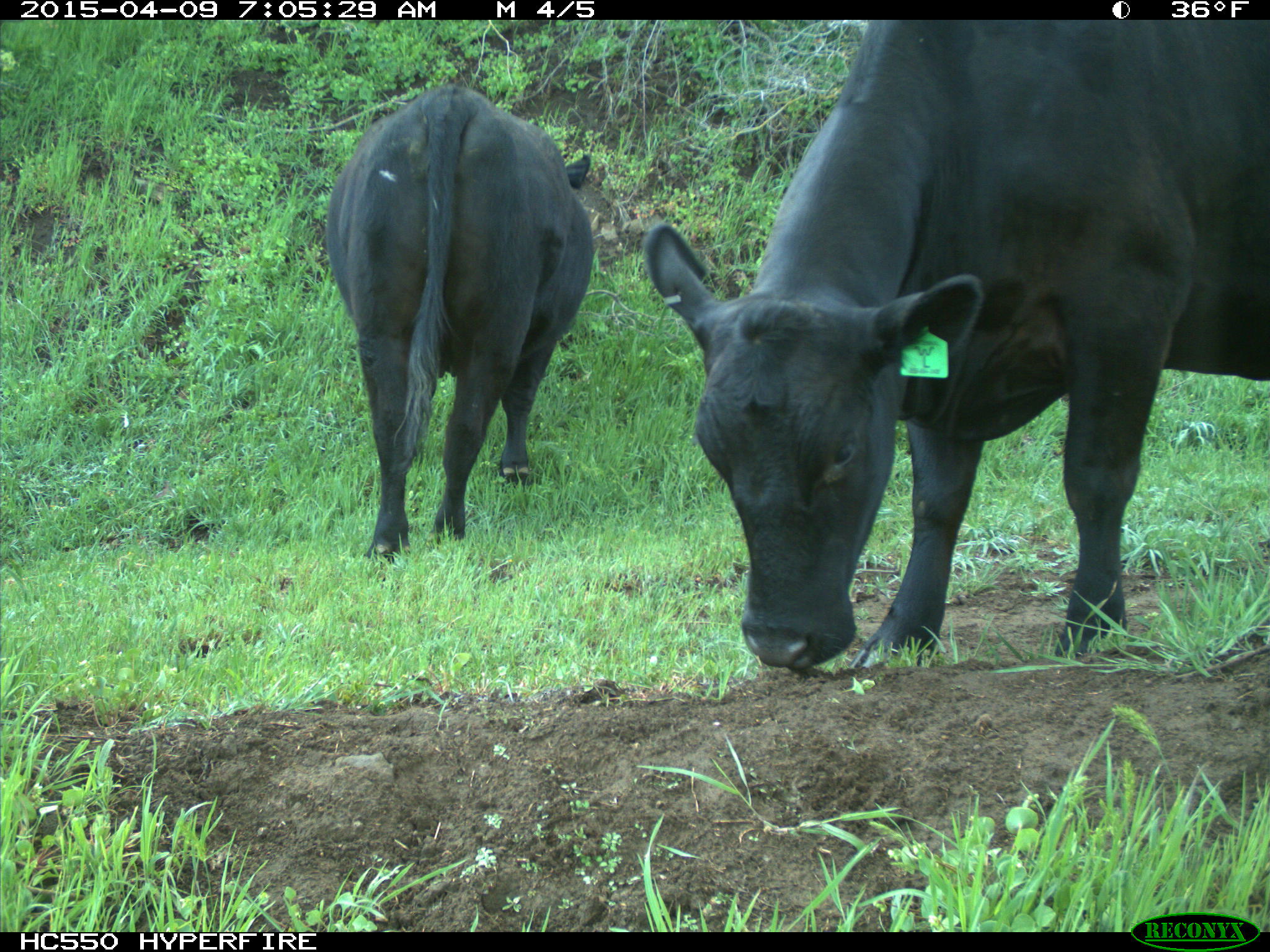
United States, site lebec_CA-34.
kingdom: Animalia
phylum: Chordata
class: Mammalia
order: Artiodactyla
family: Bovidae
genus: Bos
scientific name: Bos taurus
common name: domestic cow